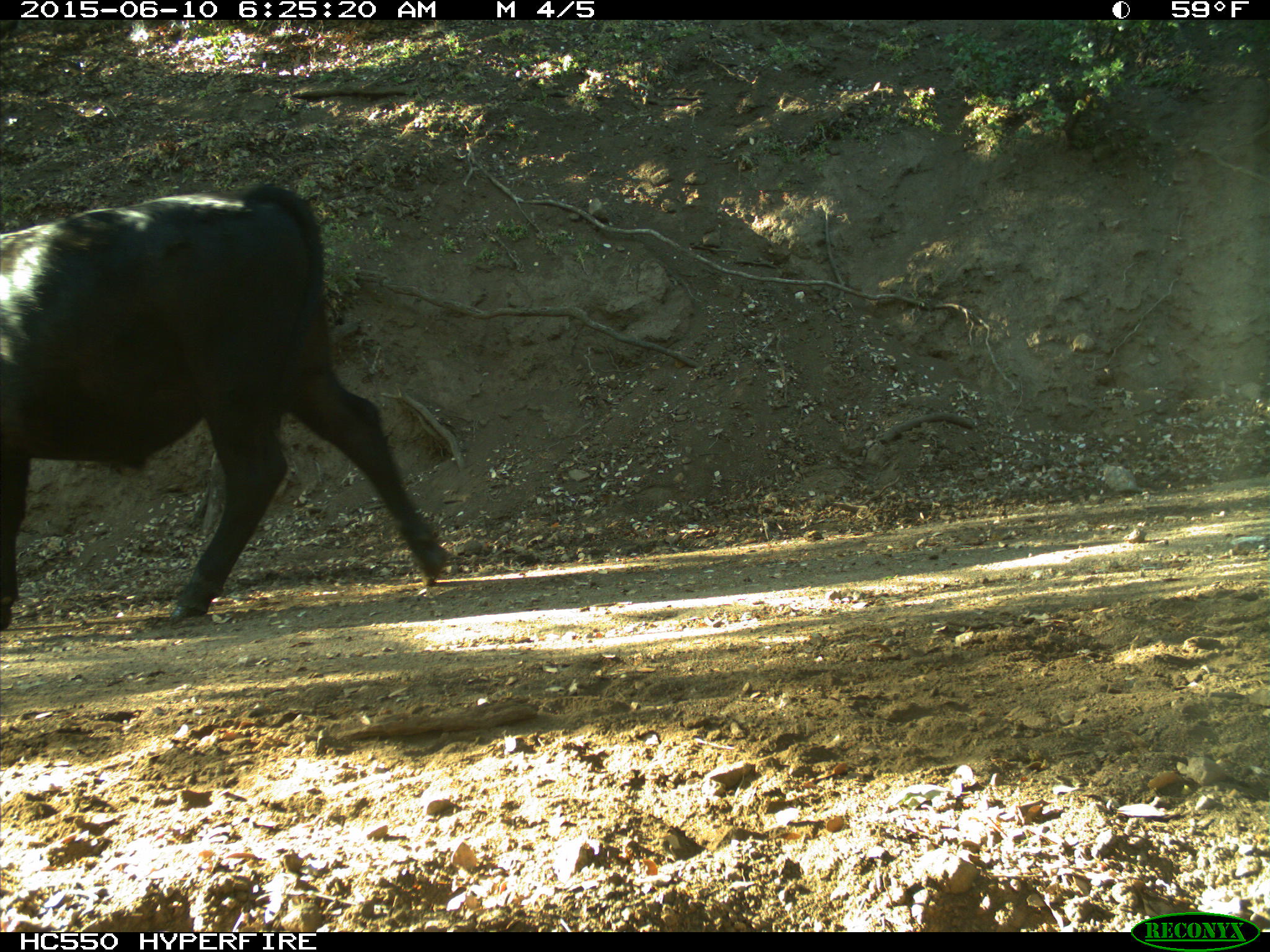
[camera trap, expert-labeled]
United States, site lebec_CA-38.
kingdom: Animalia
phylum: Chordata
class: Mammalia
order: Artiodactyla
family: Bovidae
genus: Bos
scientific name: Bos taurus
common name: domestic cow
Bos taurus (domestic cow).